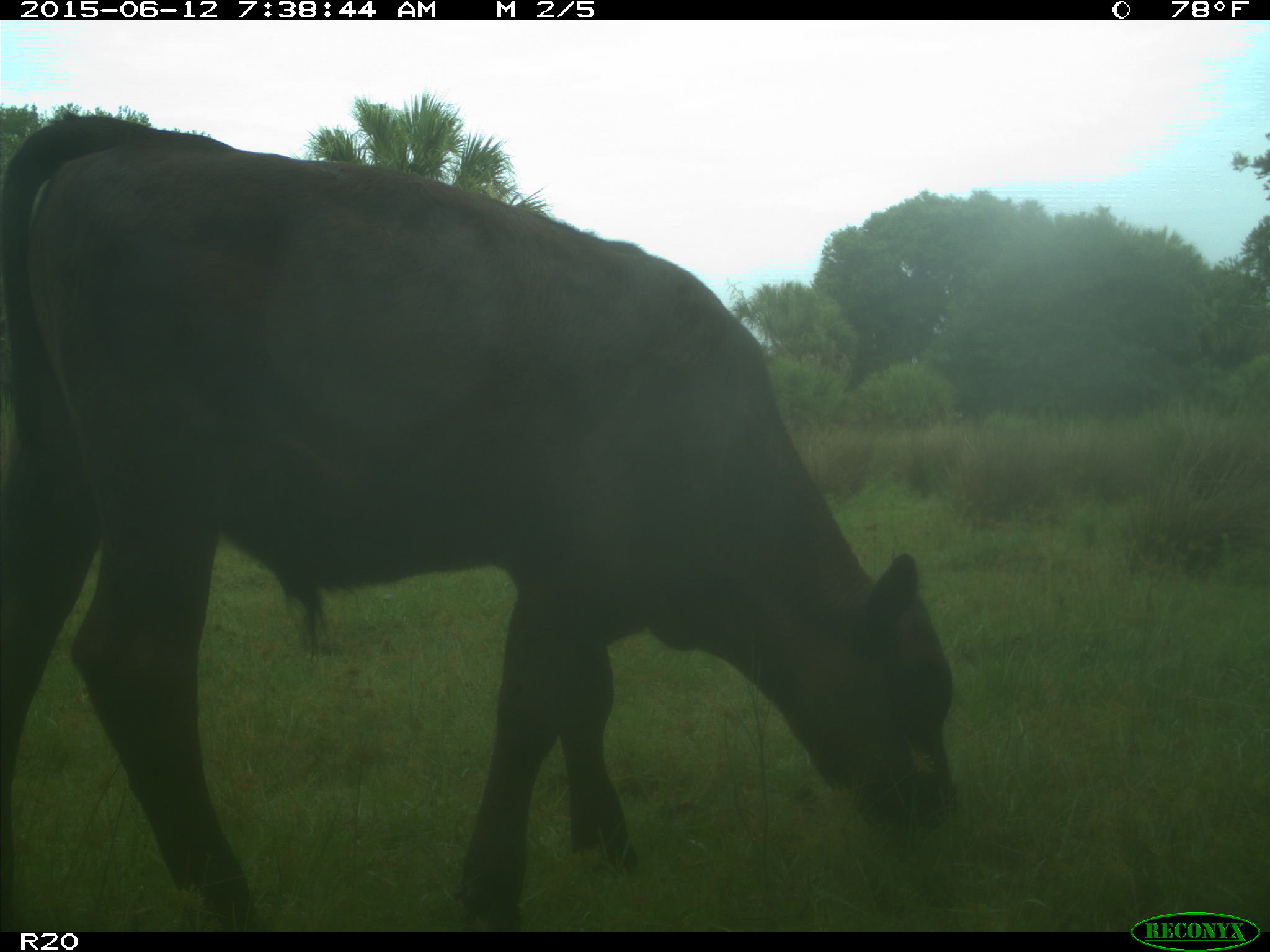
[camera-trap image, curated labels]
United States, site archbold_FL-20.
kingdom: Animalia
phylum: Chordata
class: Mammalia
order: Artiodactyla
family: Bovidae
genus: Bos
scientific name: Bos taurus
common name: domestic cow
Bos taurus (domestic cow).